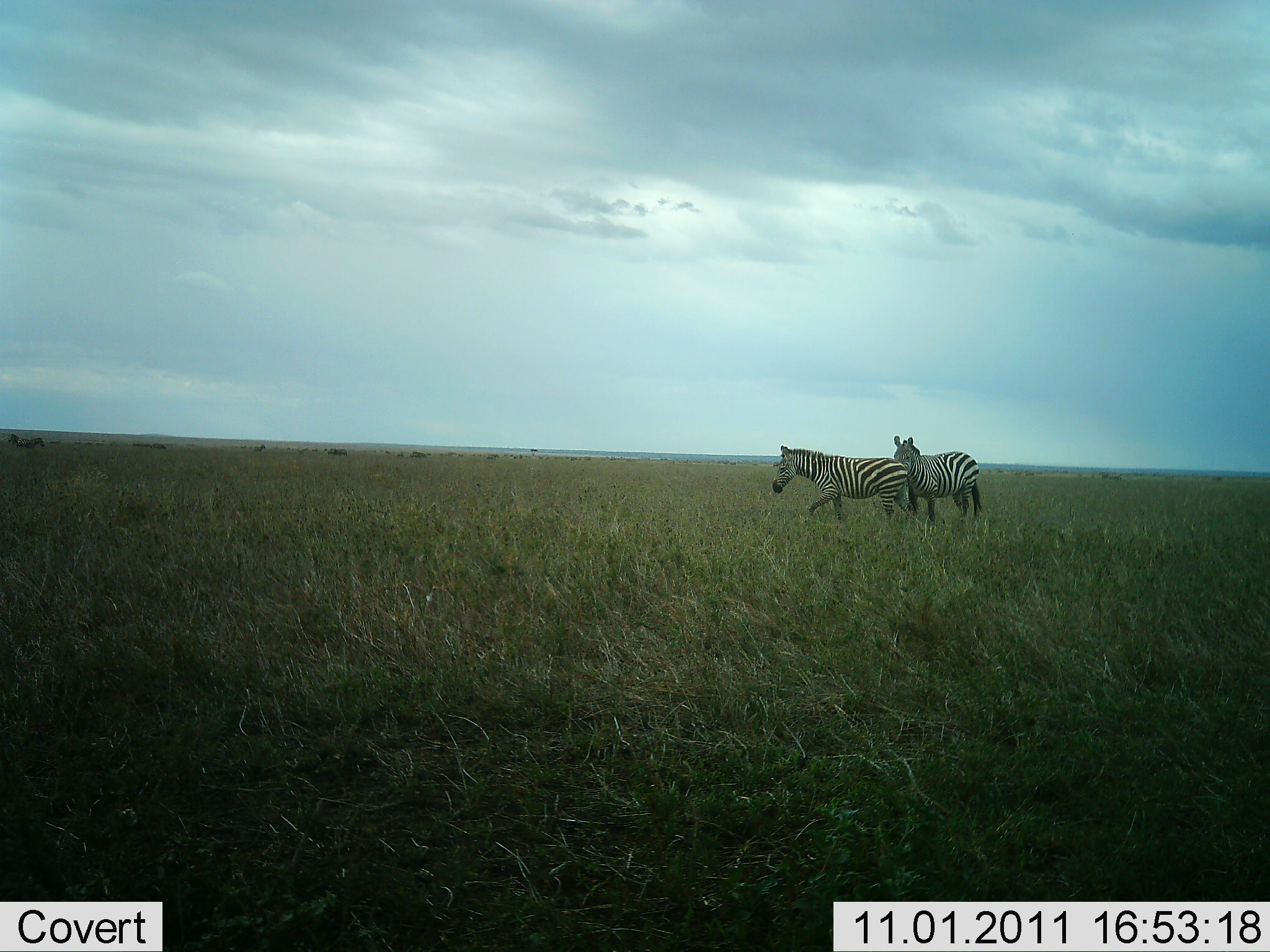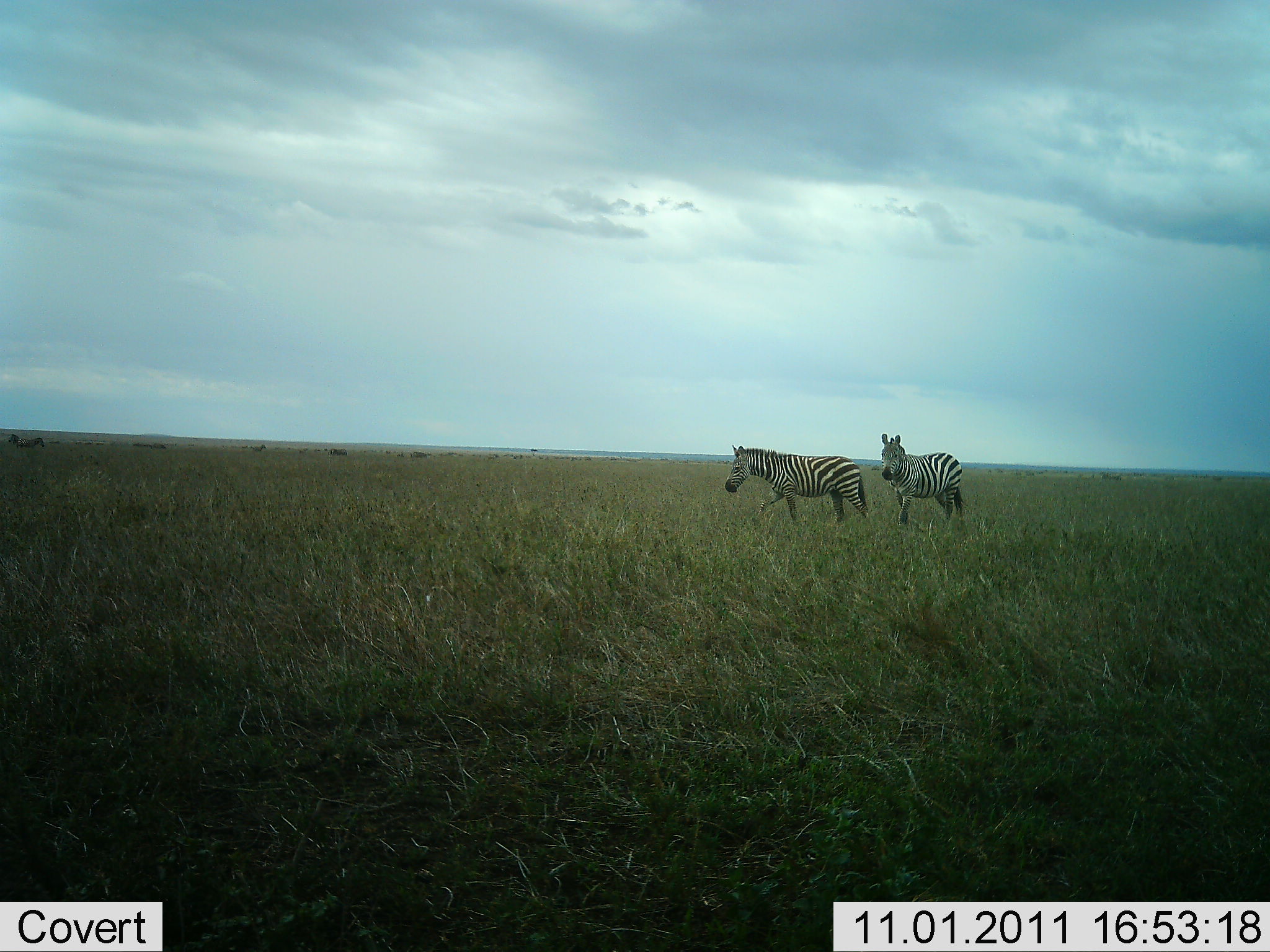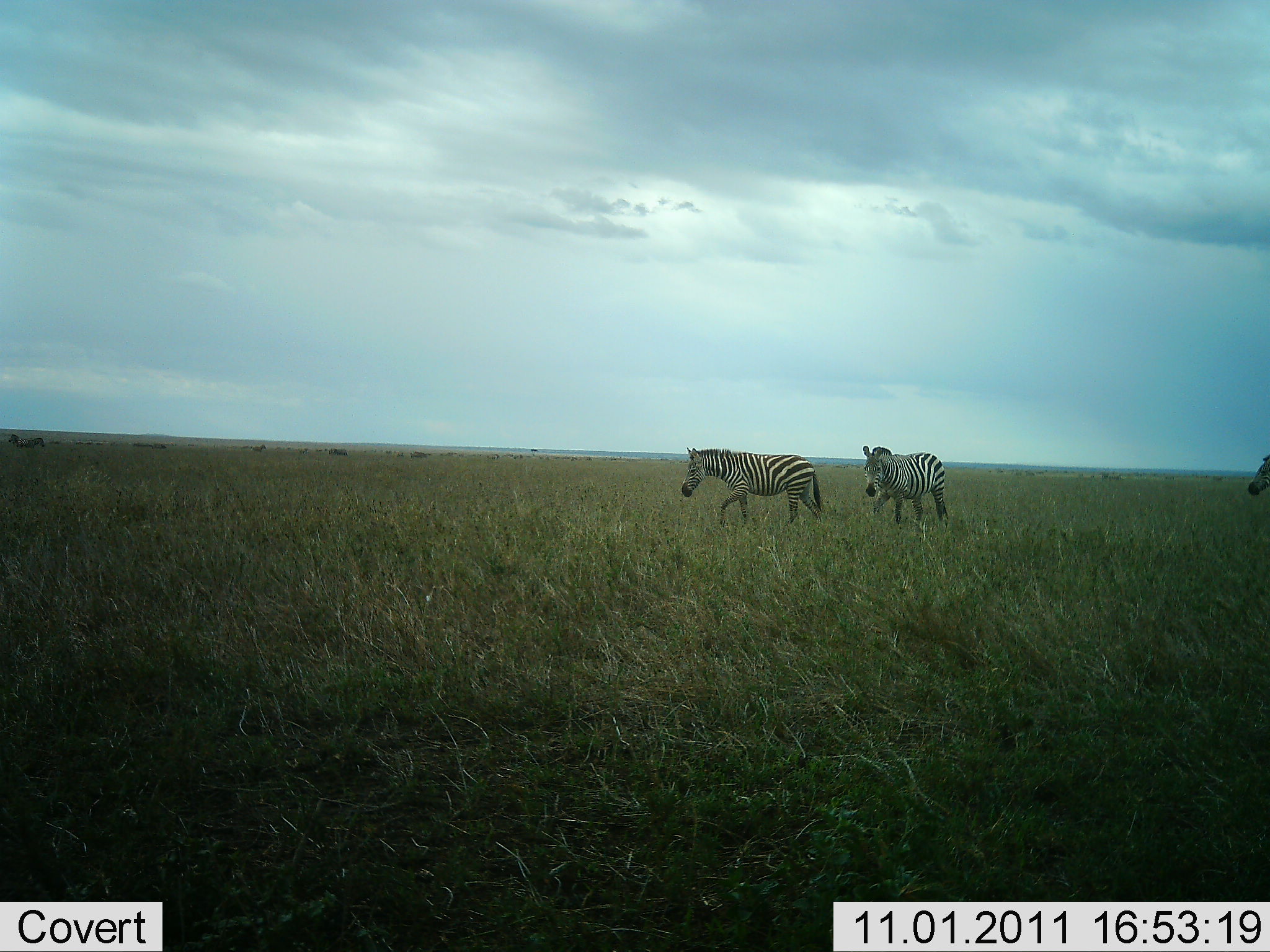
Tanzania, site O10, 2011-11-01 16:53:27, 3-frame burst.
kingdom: Animalia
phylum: Chordata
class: Mammalia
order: Perissodactyla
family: Equidae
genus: Equus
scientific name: Equus quagga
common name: plains zebra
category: zebra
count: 3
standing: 0%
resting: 0%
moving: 100%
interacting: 0%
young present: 0%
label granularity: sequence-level